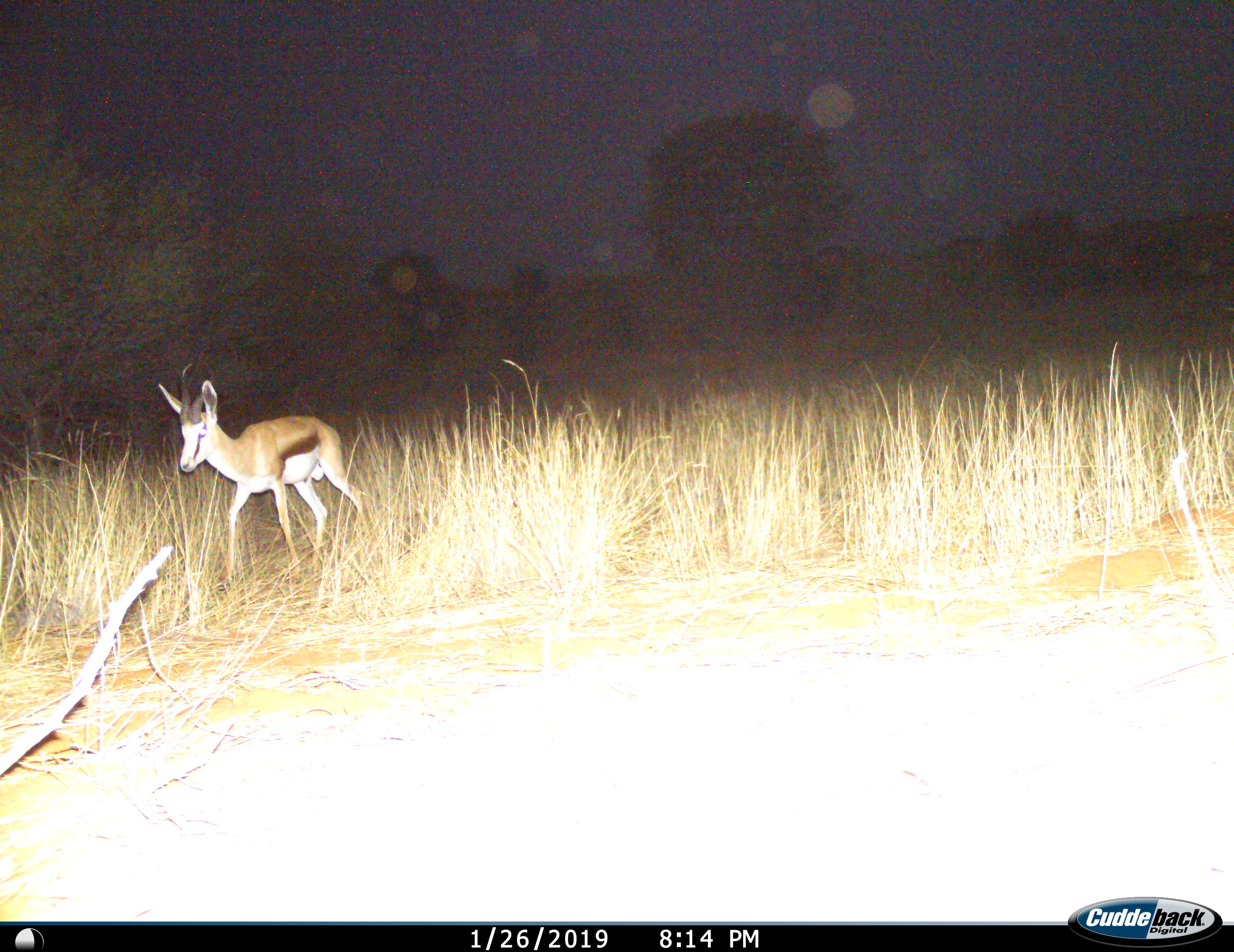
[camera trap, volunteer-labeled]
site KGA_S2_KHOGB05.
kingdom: Animalia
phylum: Chordata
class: Mammalia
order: Artiodactyla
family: Bovidae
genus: Antidorcas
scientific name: Antidorcas marsupialis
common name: springbok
Springbok (Antidorcas marsupialis), count 1. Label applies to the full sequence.